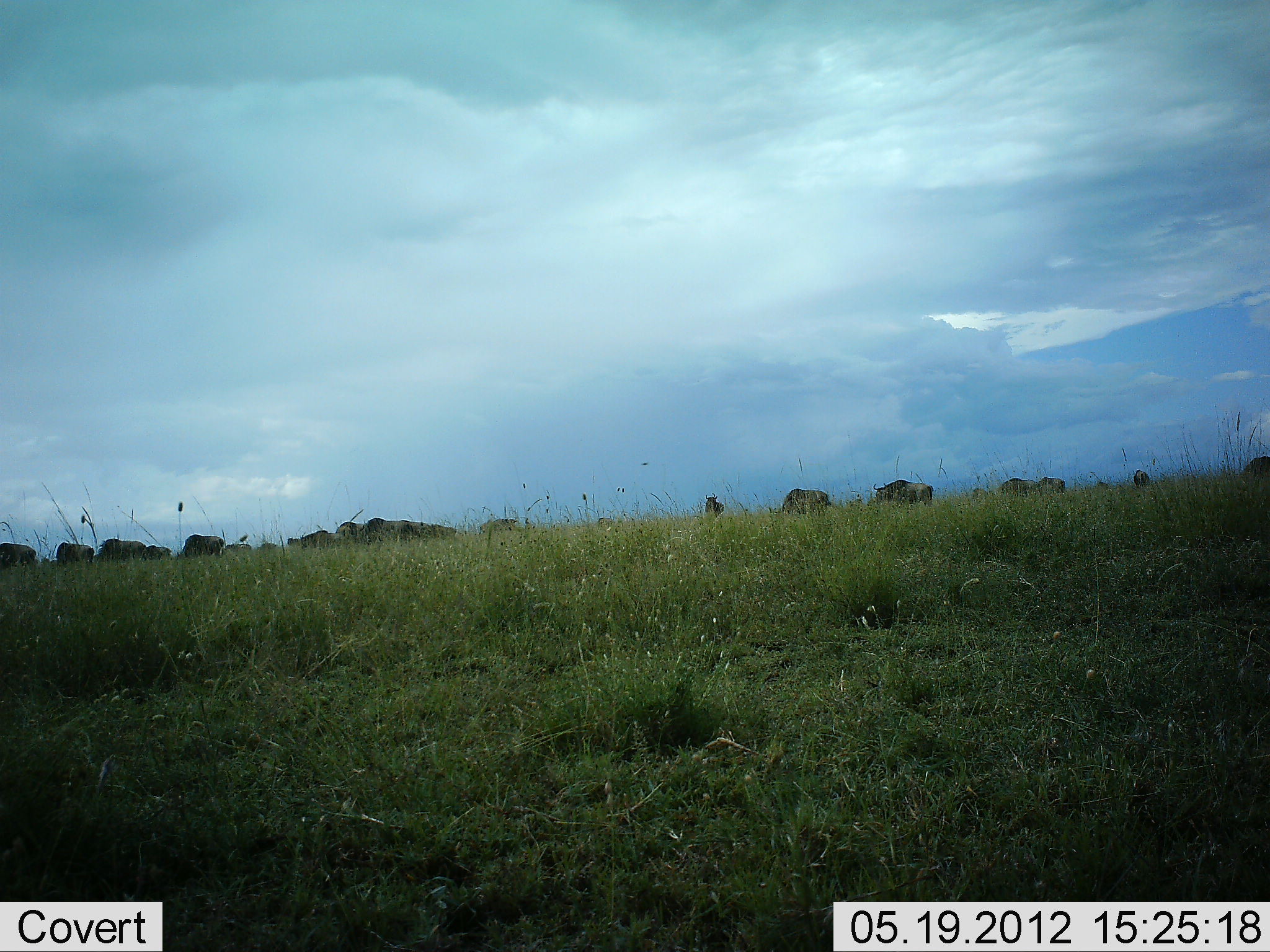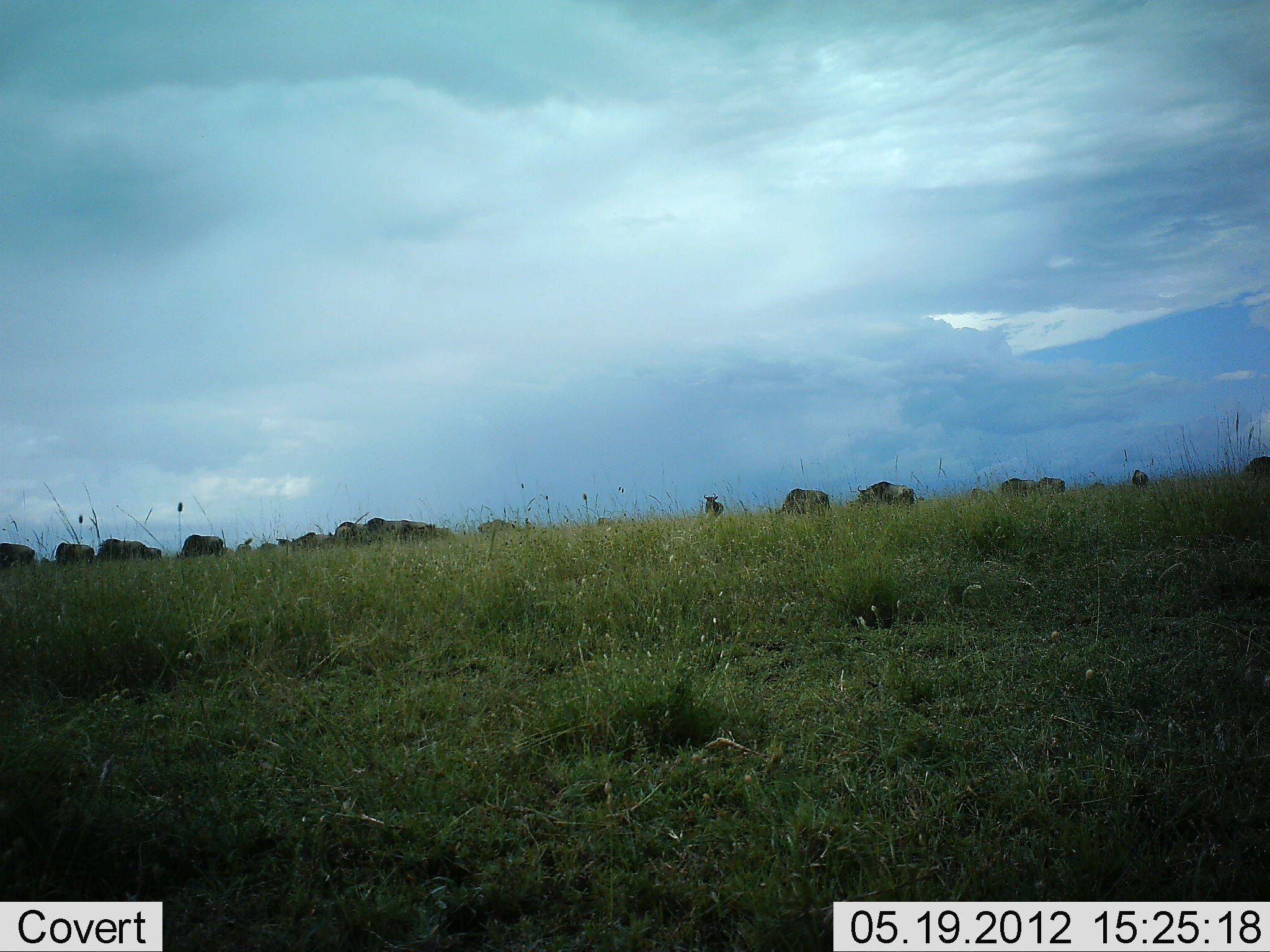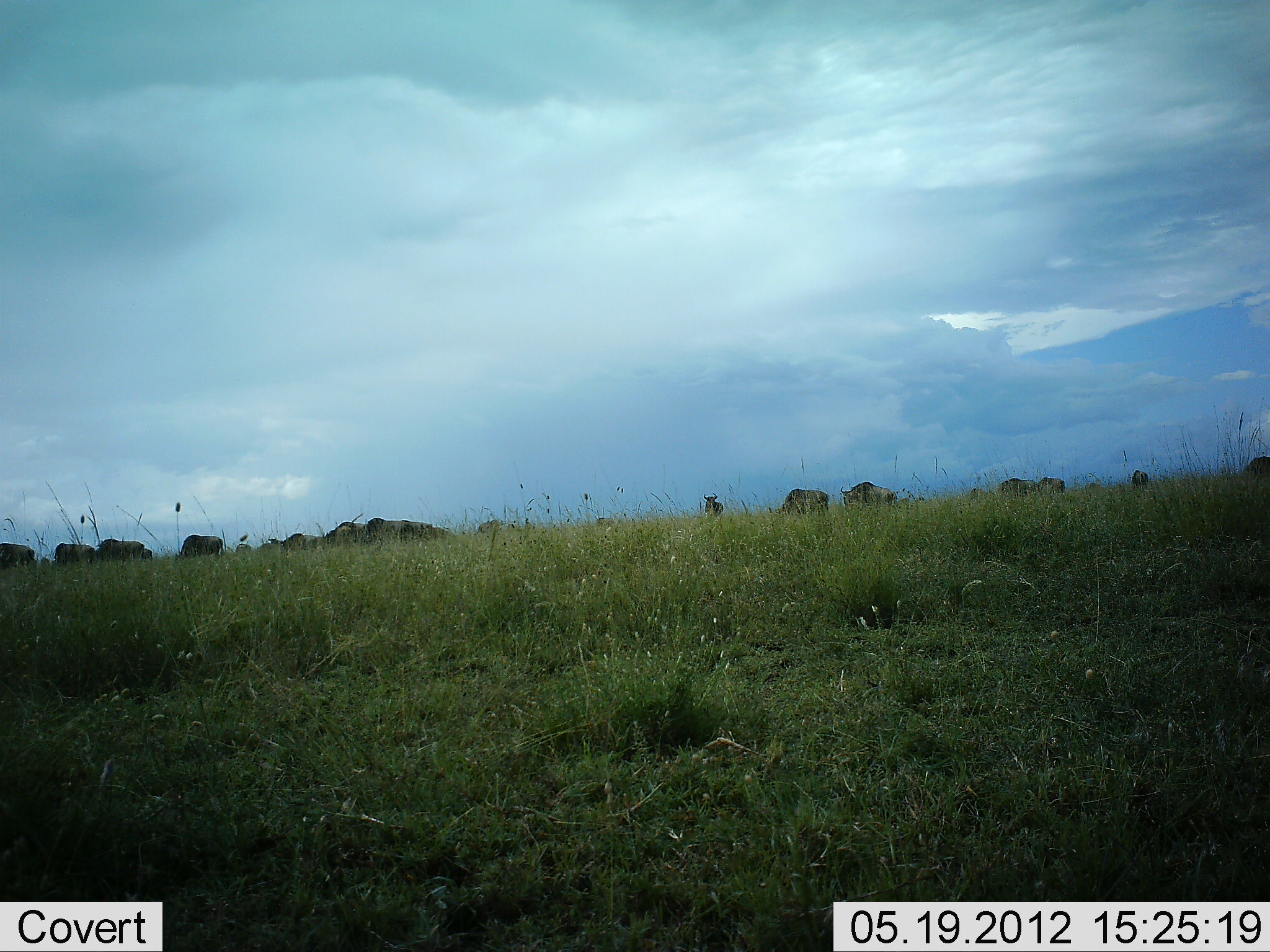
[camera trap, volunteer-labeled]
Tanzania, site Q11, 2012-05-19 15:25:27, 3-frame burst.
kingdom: Animalia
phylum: Chordata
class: Mammalia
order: Artiodactyla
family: Bovidae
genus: Connochaetes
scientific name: Connochaetes taurinus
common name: blue wildebeest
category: wildebeest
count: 11-50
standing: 70%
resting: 0%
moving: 80%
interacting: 0%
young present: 0%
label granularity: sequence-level